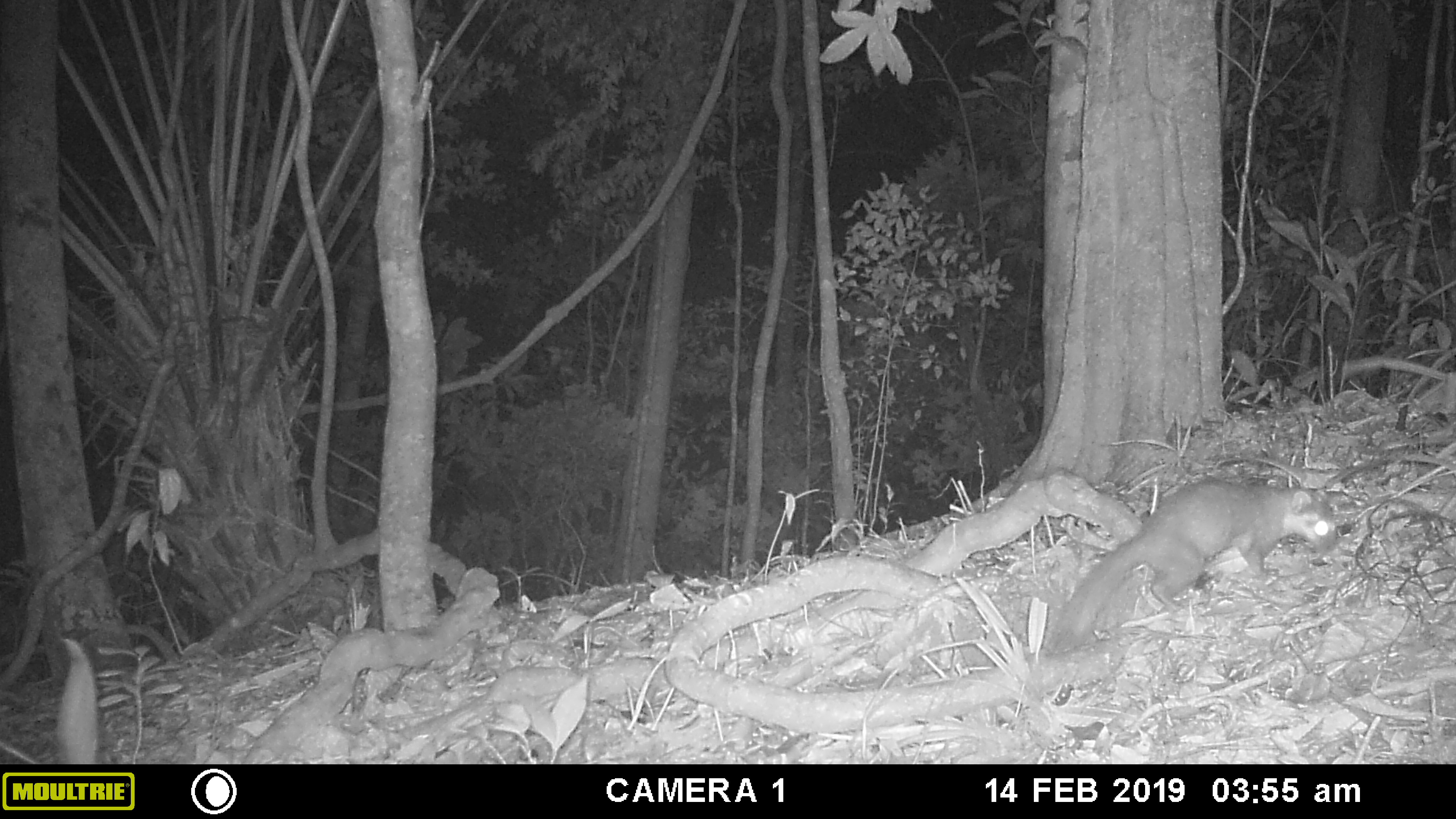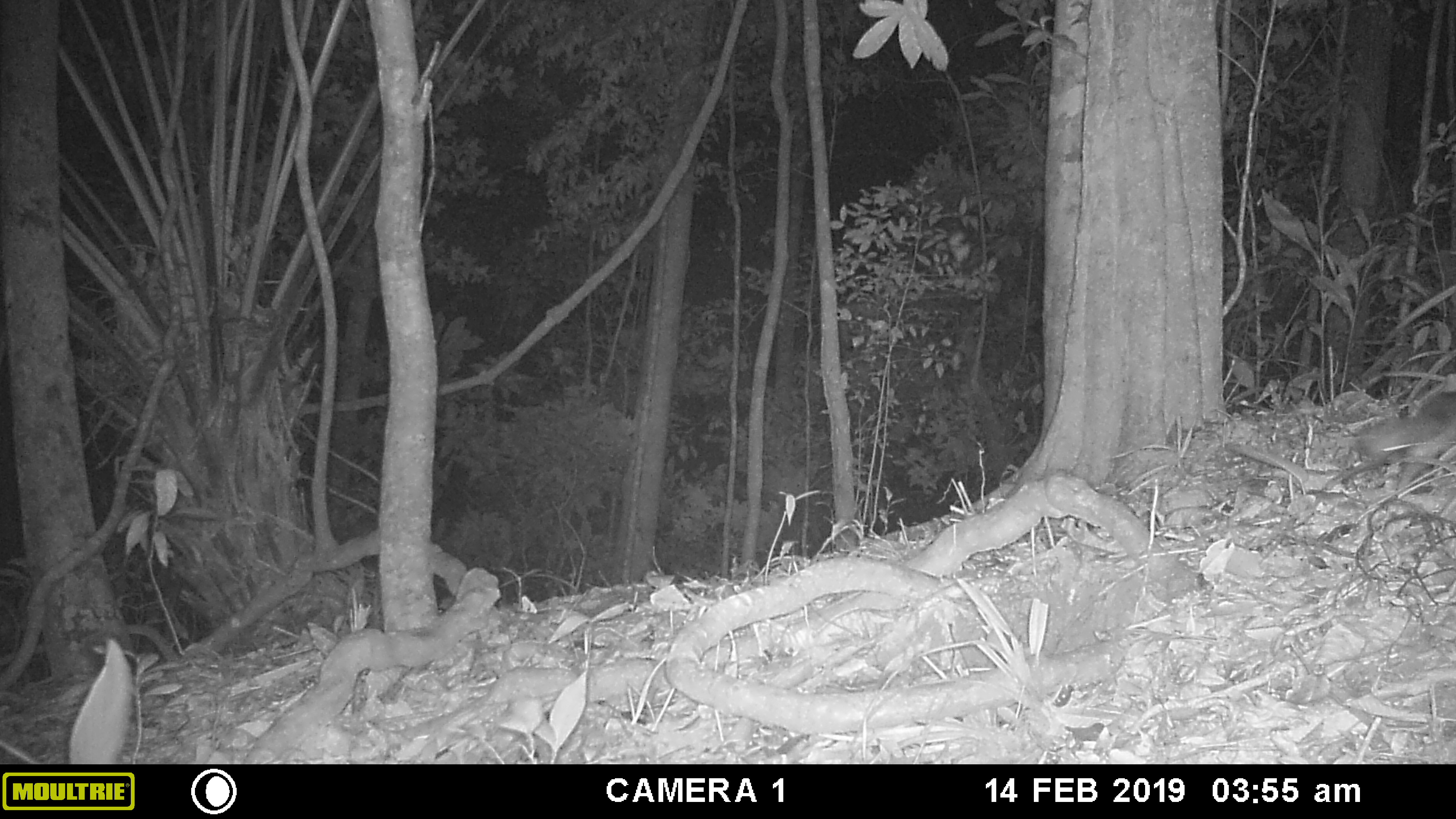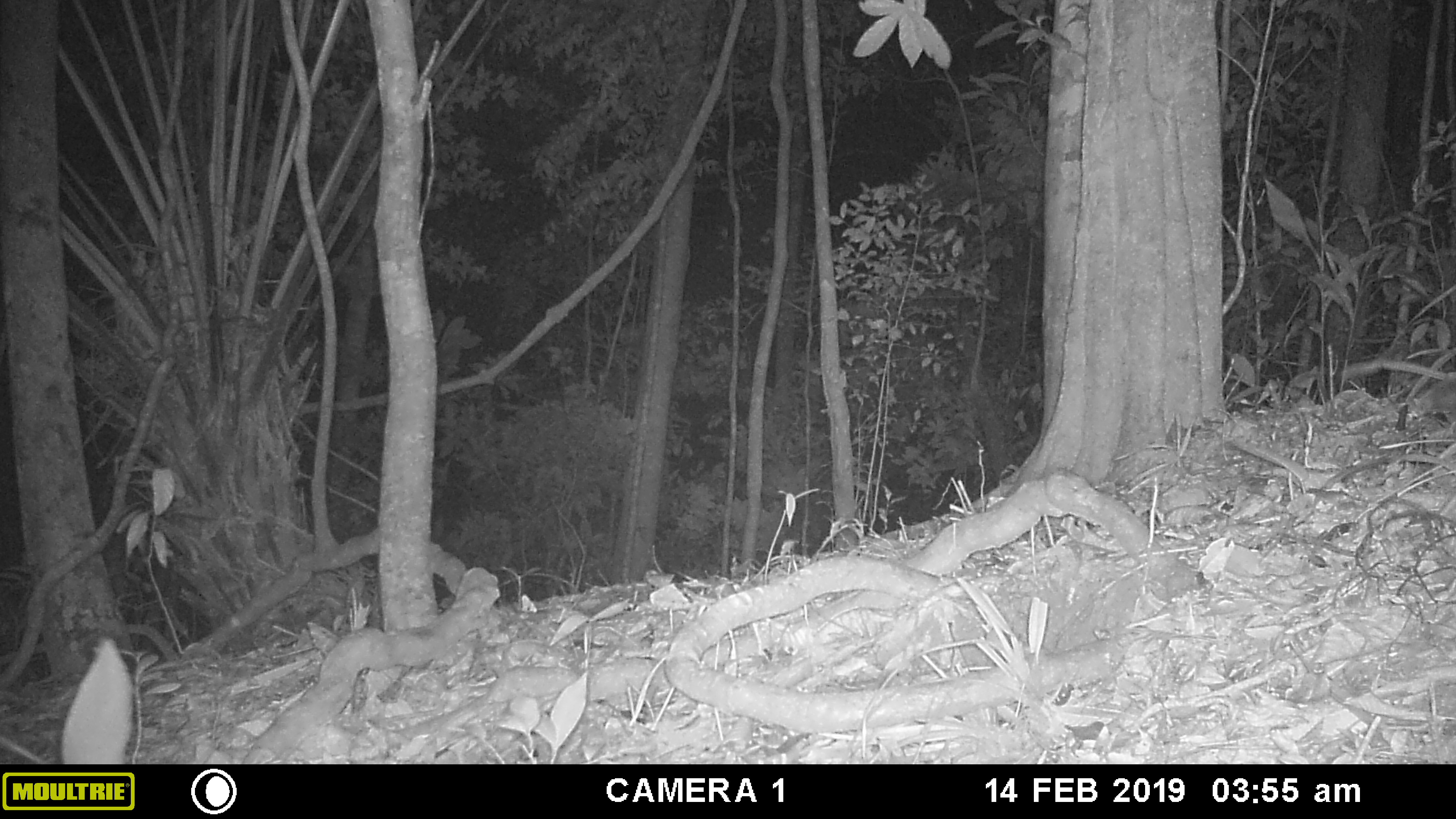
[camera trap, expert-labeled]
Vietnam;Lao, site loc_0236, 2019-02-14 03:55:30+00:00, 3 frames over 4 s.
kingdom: Animalia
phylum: Chordata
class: Mammalia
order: Carnivora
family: Mustelidae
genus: Melogale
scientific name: Melogale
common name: ferret badger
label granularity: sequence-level